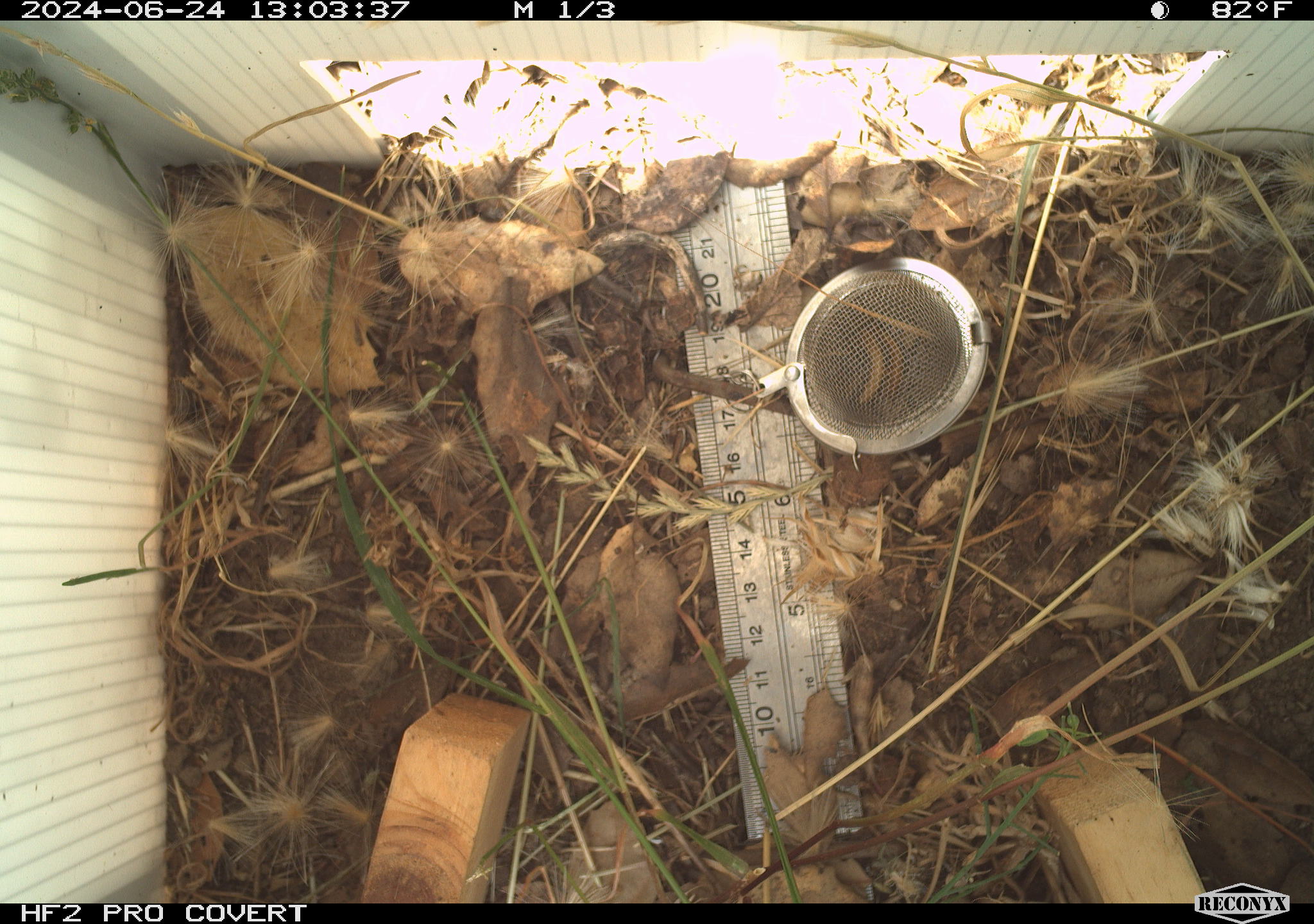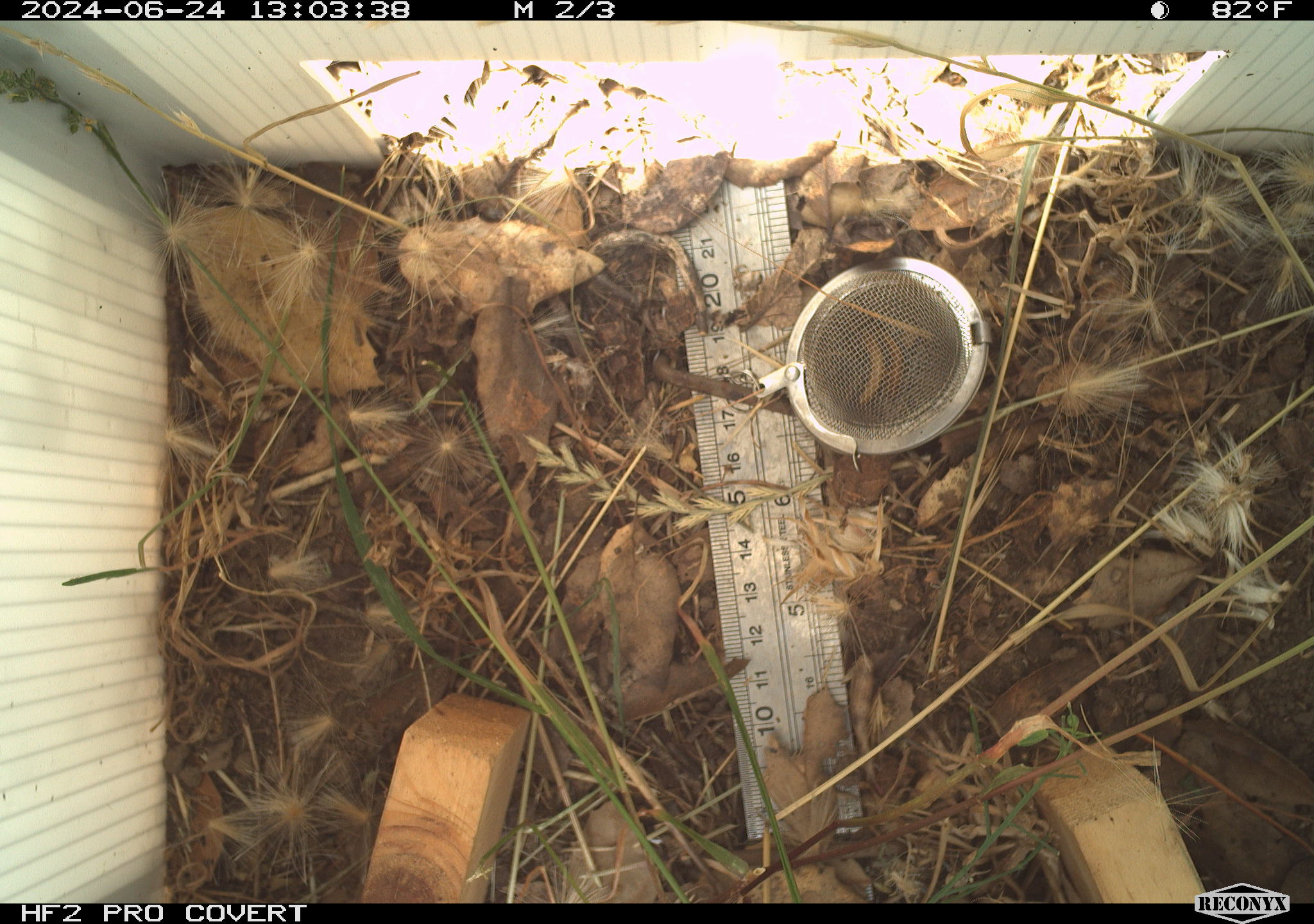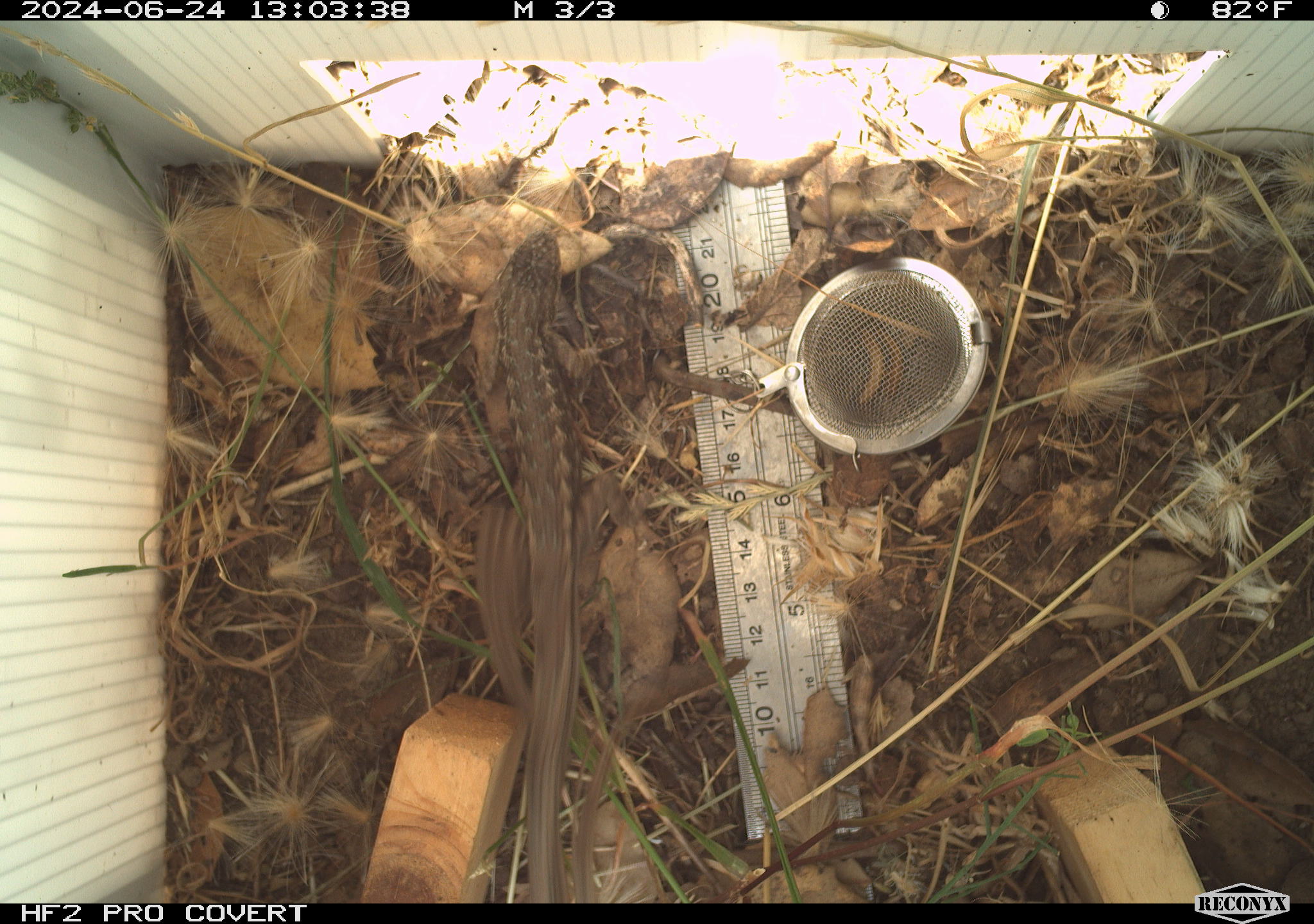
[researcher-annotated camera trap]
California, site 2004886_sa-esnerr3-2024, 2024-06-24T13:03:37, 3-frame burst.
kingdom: Animalia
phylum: Chordata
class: Reptilia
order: Squamata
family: Phrynosomatidae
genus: Sceloporus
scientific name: Sceloporus occidentalis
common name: western fence lizard